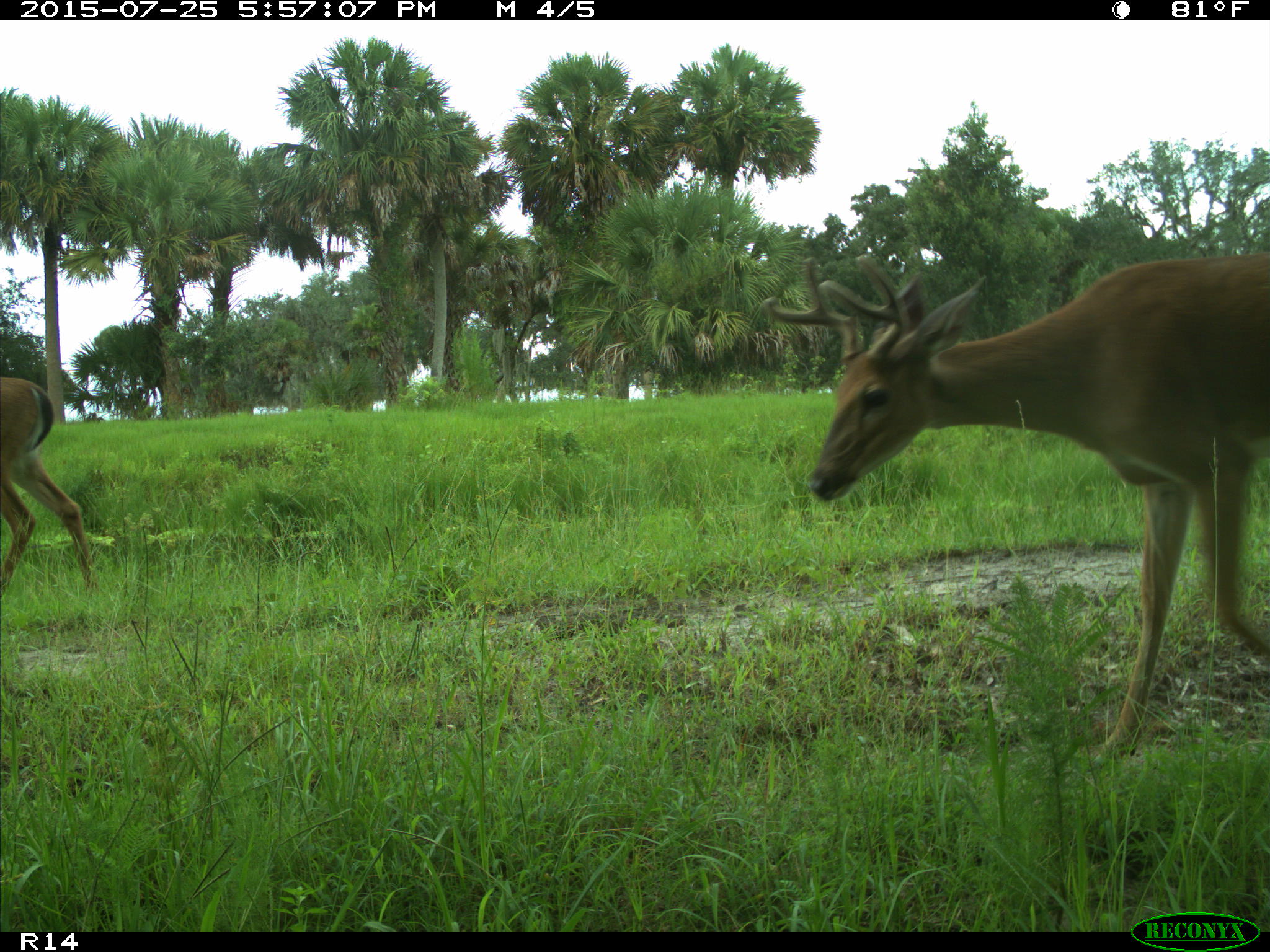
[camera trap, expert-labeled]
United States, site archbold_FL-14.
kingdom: Animalia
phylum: Chordata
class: Mammalia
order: Artiodactyla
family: Cervidae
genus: Odocoileus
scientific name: Odocoileus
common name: deer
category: unidentified deer